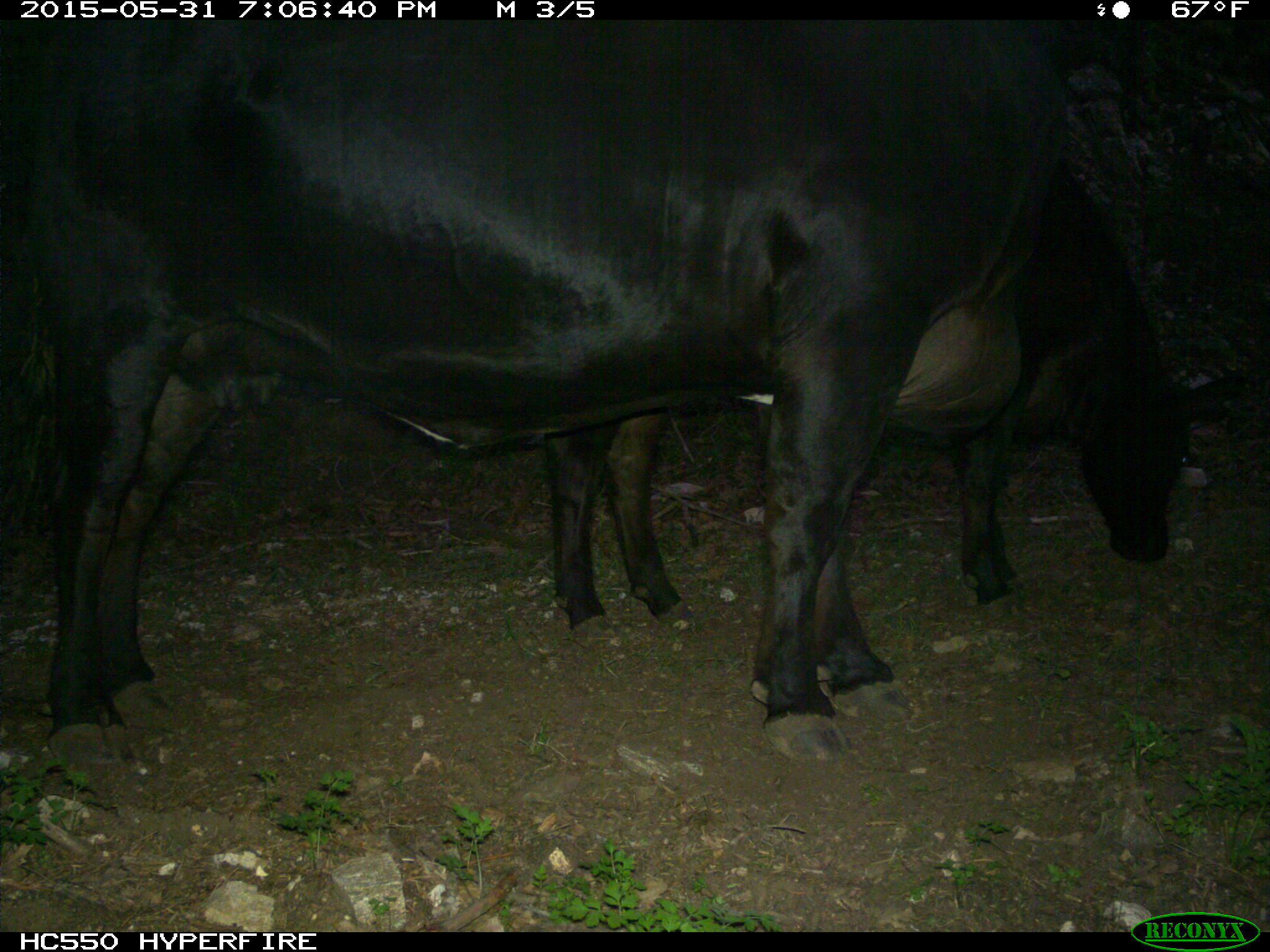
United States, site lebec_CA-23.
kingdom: Animalia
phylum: Chordata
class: Mammalia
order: Artiodactyla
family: Bovidae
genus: Bos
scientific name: Bos taurus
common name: domestic cow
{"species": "Bos taurus (domestic cow)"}